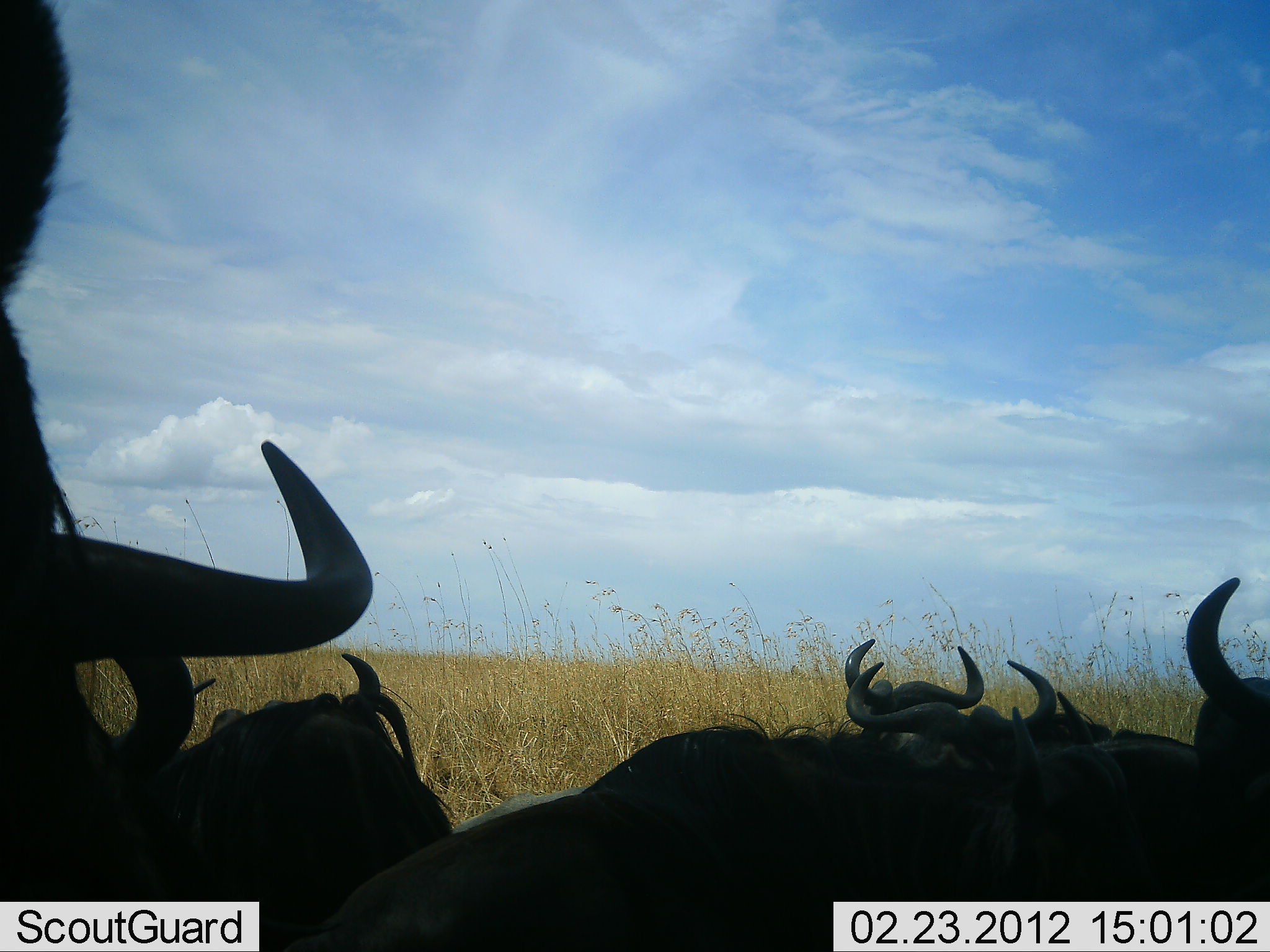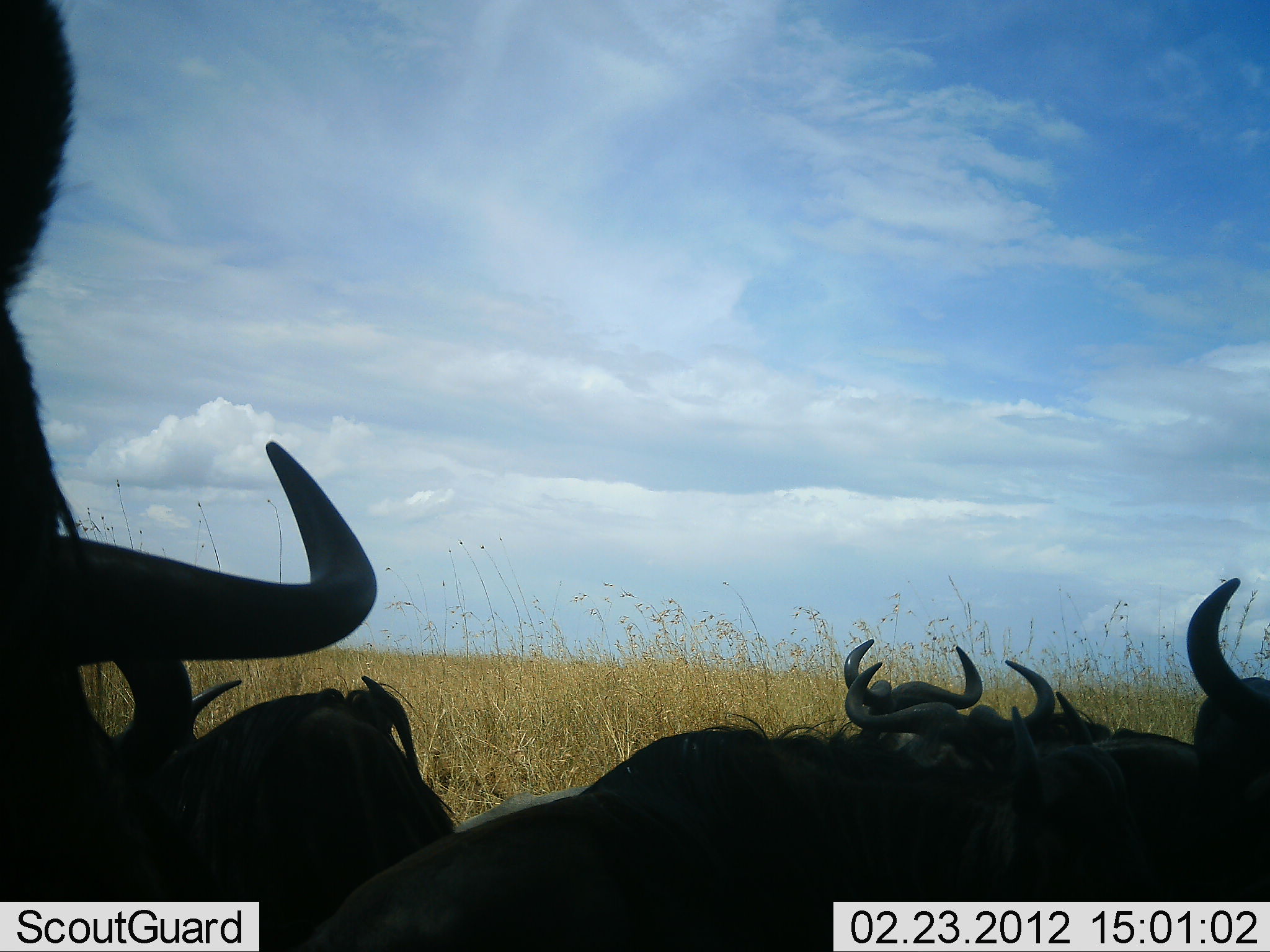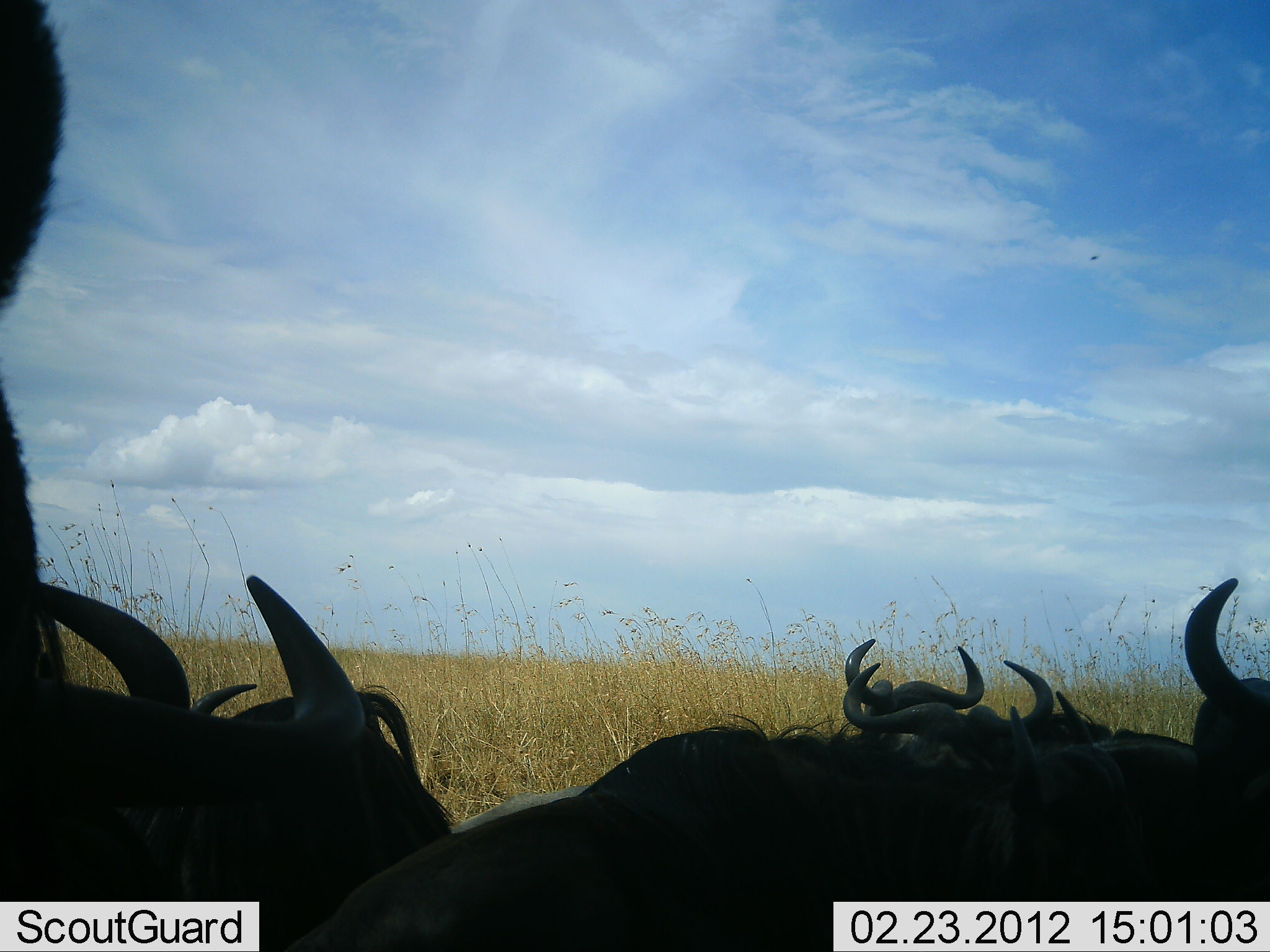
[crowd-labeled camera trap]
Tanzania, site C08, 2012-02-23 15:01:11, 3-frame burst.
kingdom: Animalia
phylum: Chordata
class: Mammalia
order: Artiodactyla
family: Bovidae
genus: Connochaetes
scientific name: Connochaetes taurinus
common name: blue wildebeest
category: wildebeest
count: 6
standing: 44%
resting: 88%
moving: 8%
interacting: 4%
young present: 0%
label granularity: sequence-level